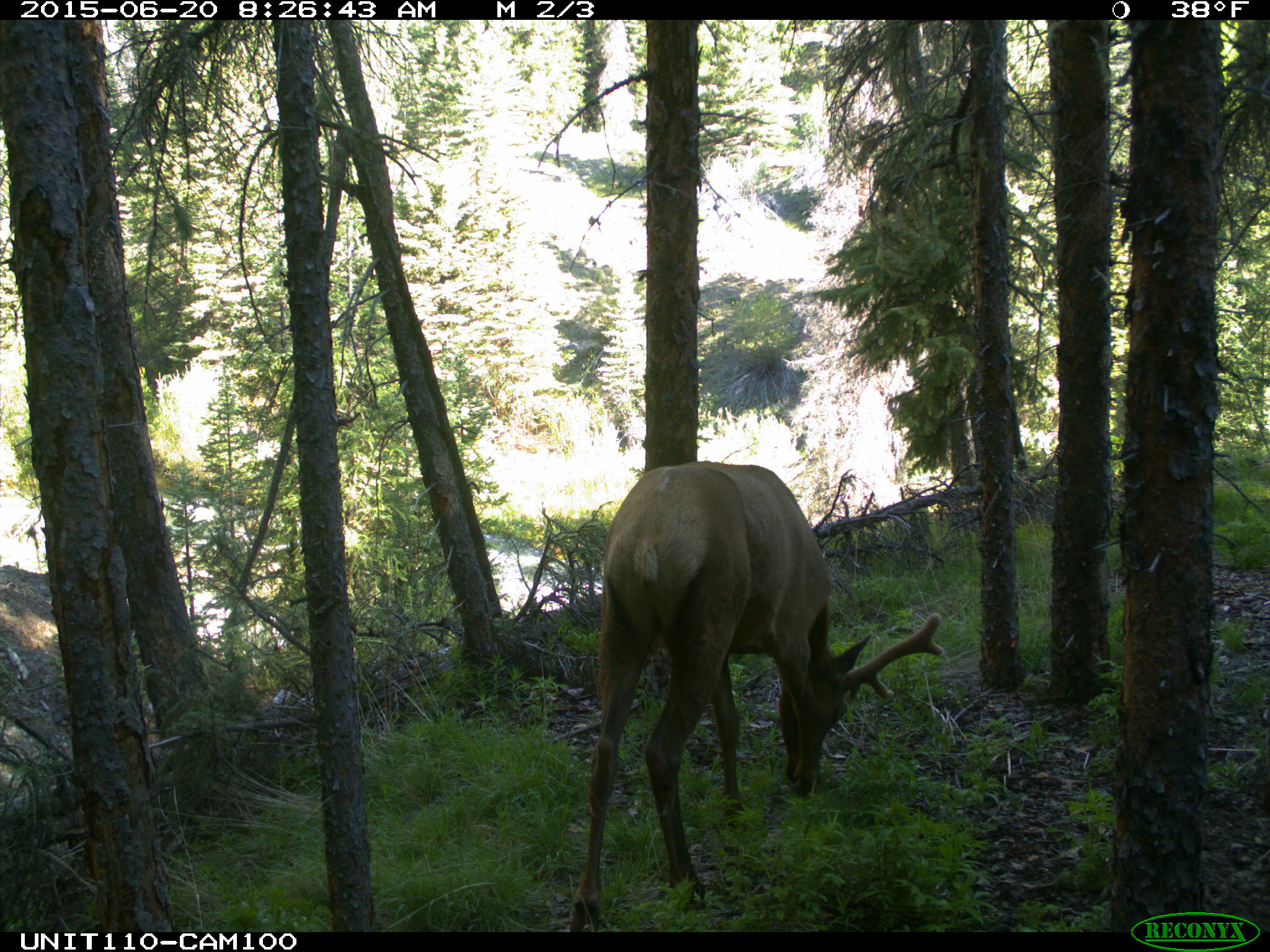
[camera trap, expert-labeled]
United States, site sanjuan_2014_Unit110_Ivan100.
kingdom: Animalia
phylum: Chordata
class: Mammalia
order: Artiodactyla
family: Cervidae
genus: Cervus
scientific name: Cervus elaphus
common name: red deer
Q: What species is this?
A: Cervus elaphus (red deer).